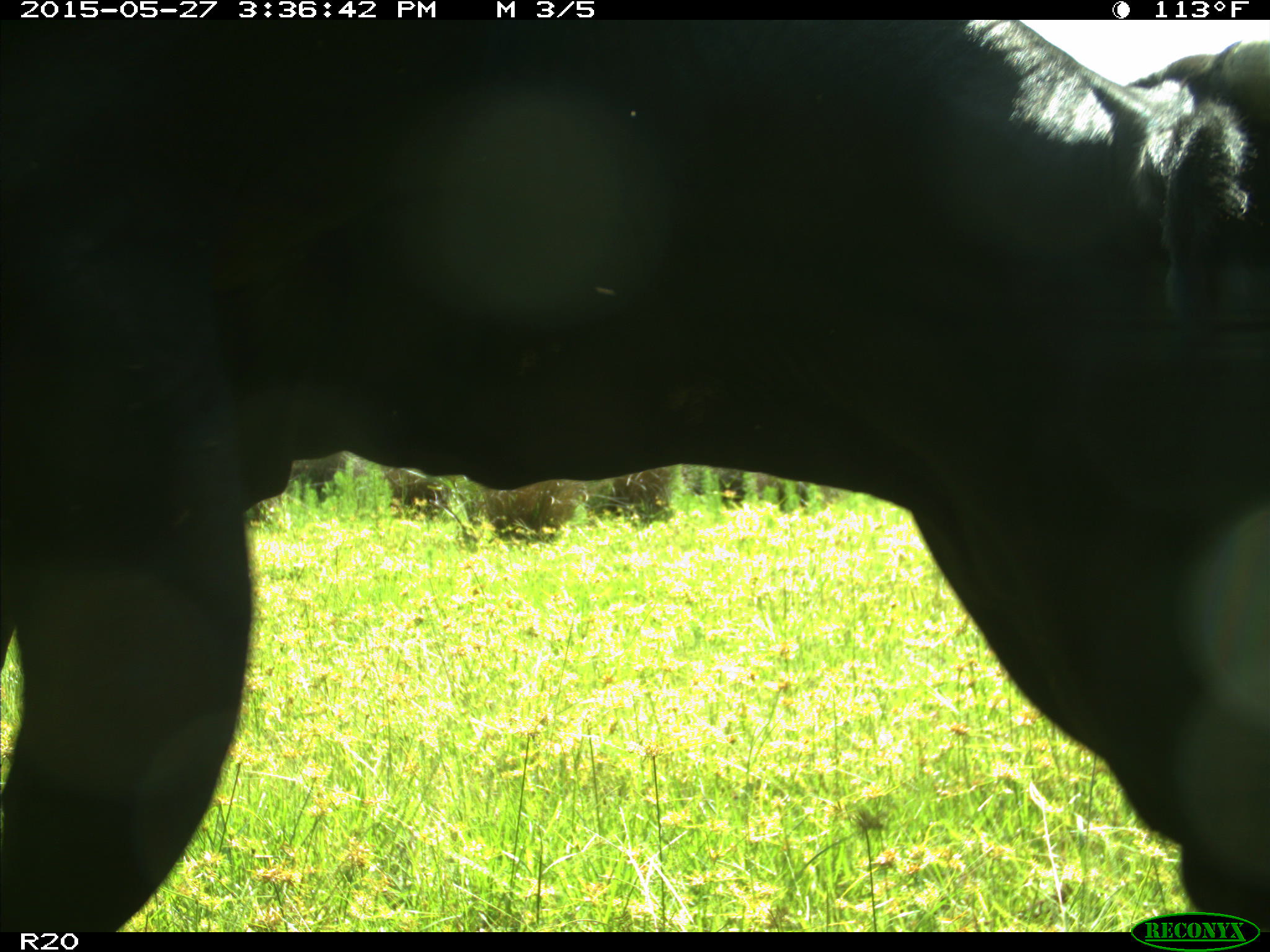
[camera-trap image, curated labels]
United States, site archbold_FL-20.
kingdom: Animalia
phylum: Chordata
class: Mammalia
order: Artiodactyla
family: Bovidae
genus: Bos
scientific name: Bos taurus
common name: domestic cow